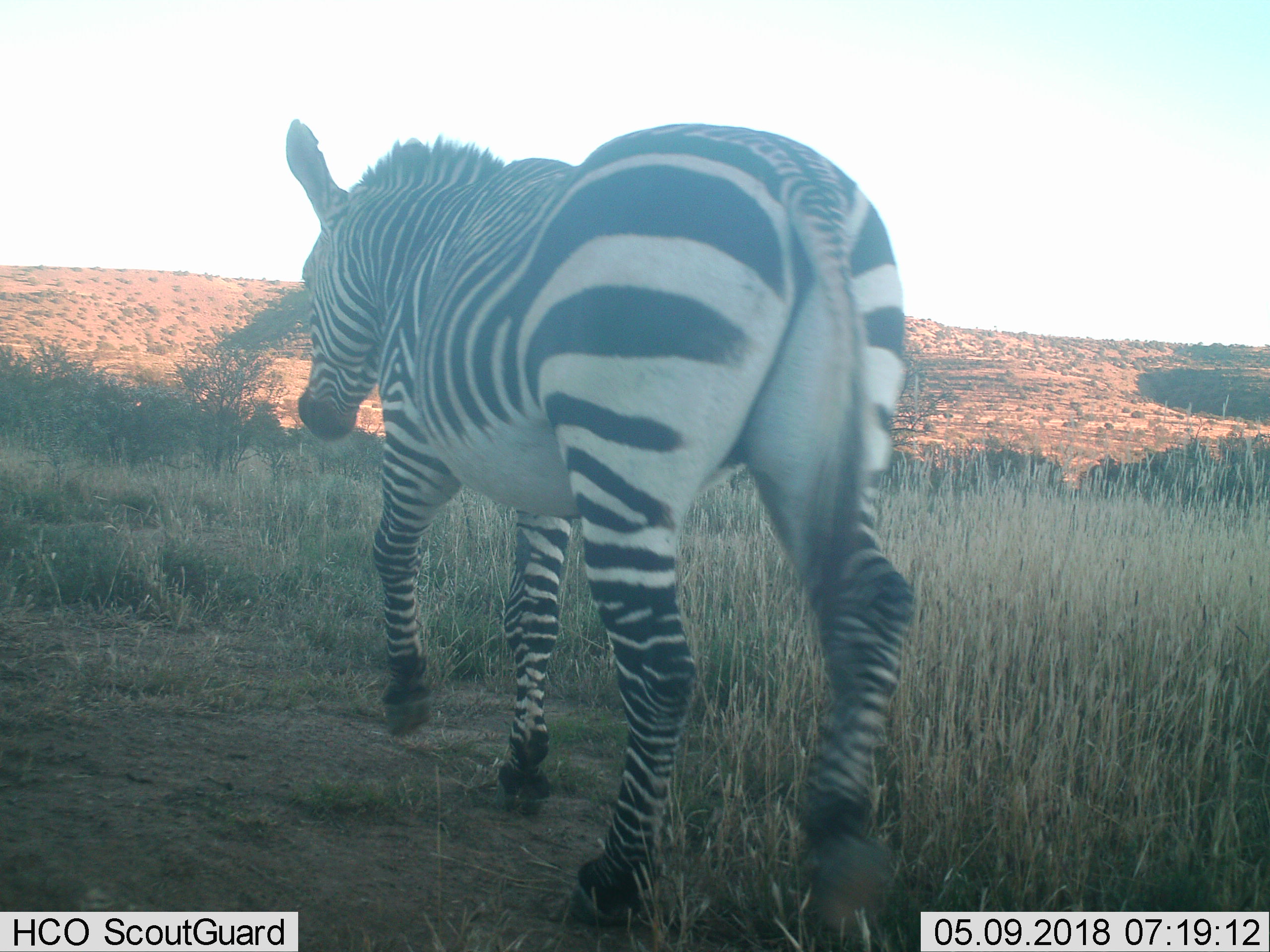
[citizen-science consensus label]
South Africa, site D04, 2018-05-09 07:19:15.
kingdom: Animalia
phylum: Chordata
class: Mammalia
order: Perissodactyla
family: Equidae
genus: Equus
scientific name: Equus zebra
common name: mountain zebra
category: zebramountain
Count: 1.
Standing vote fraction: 0%.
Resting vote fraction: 0%.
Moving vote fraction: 100%.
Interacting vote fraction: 0%.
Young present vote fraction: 0%.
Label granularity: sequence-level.